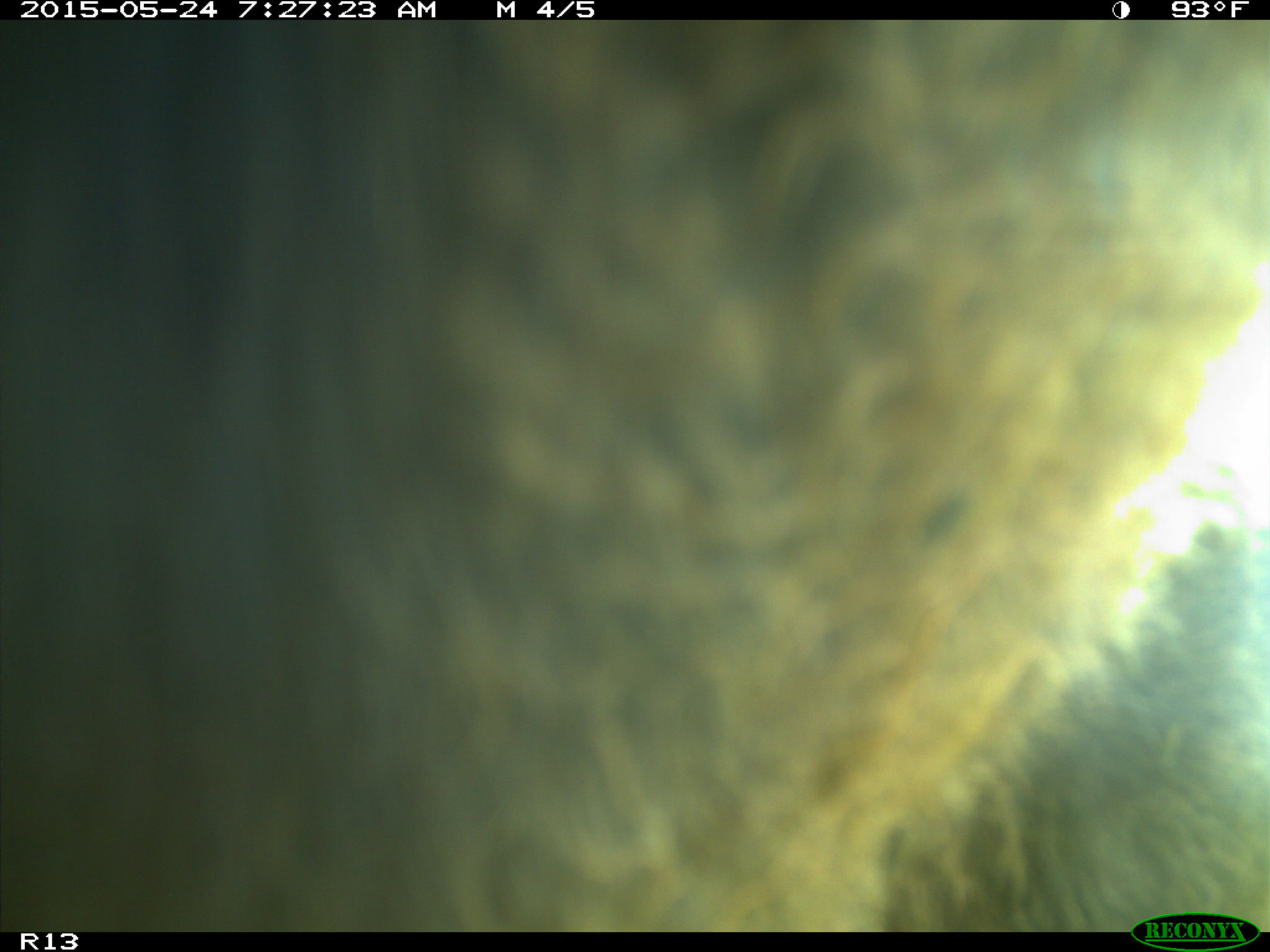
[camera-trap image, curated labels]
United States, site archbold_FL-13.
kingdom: Animalia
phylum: Chordata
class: Mammalia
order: Artiodactyla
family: Bovidae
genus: Bos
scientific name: Bos taurus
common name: domestic cow